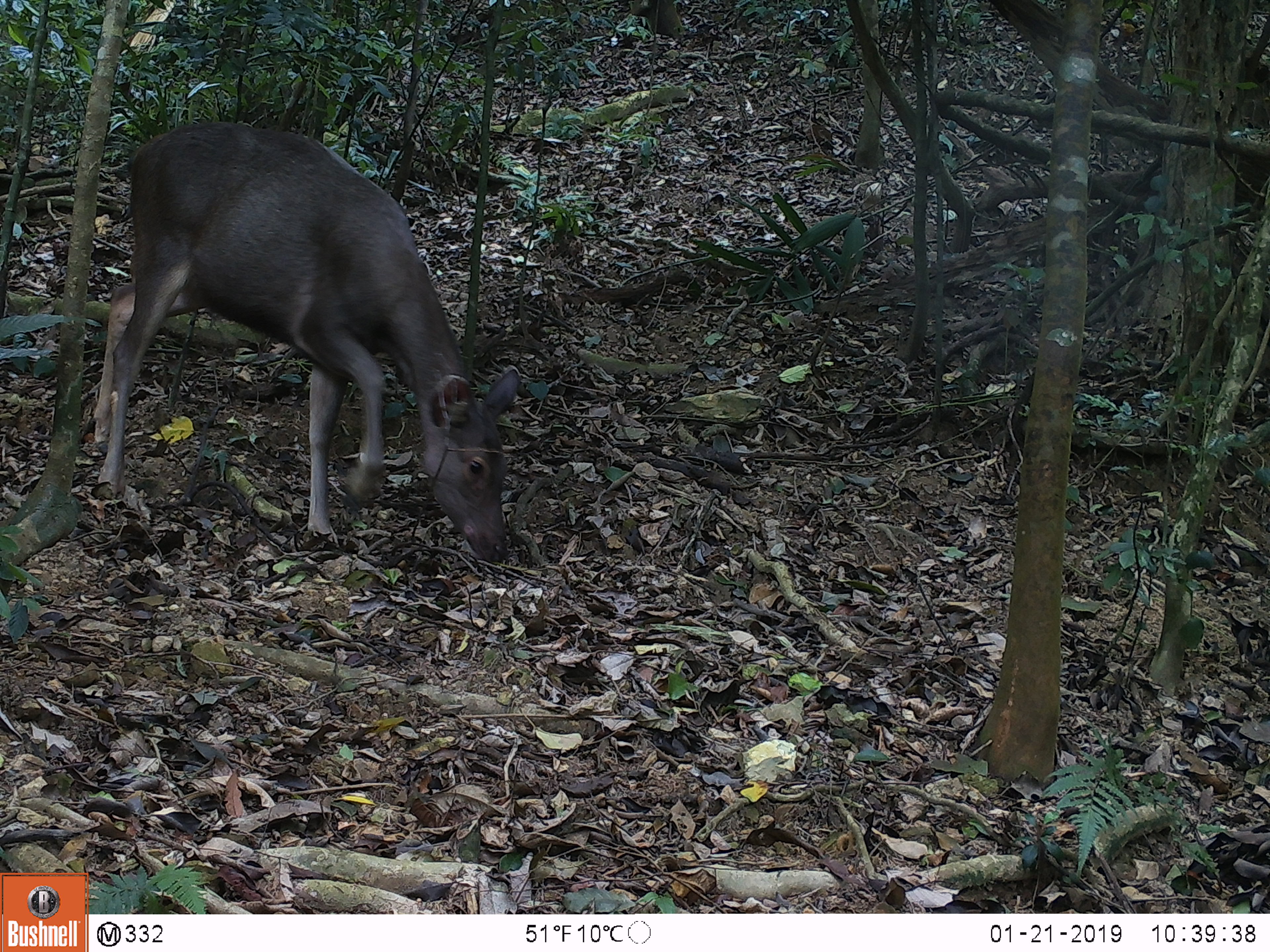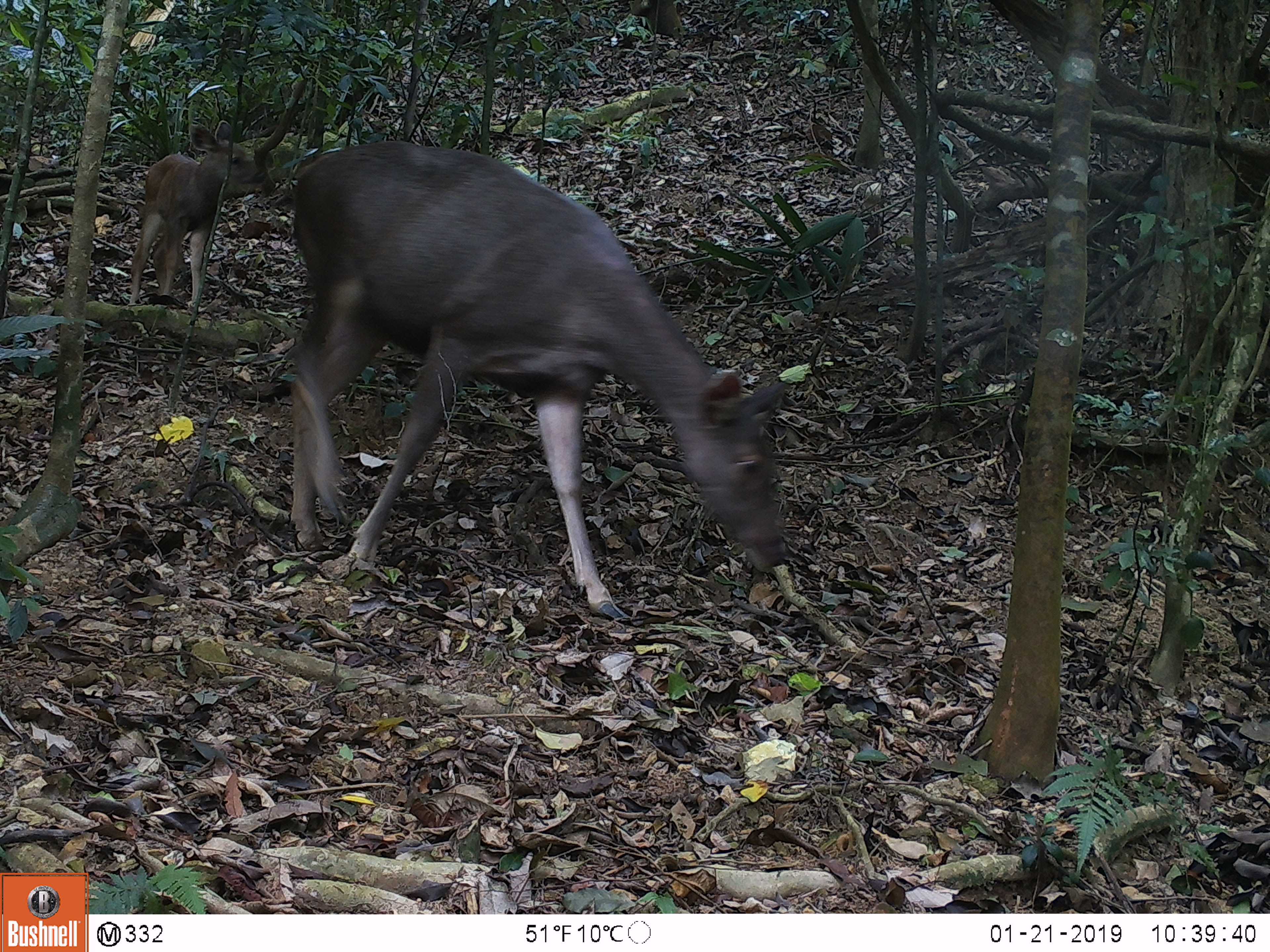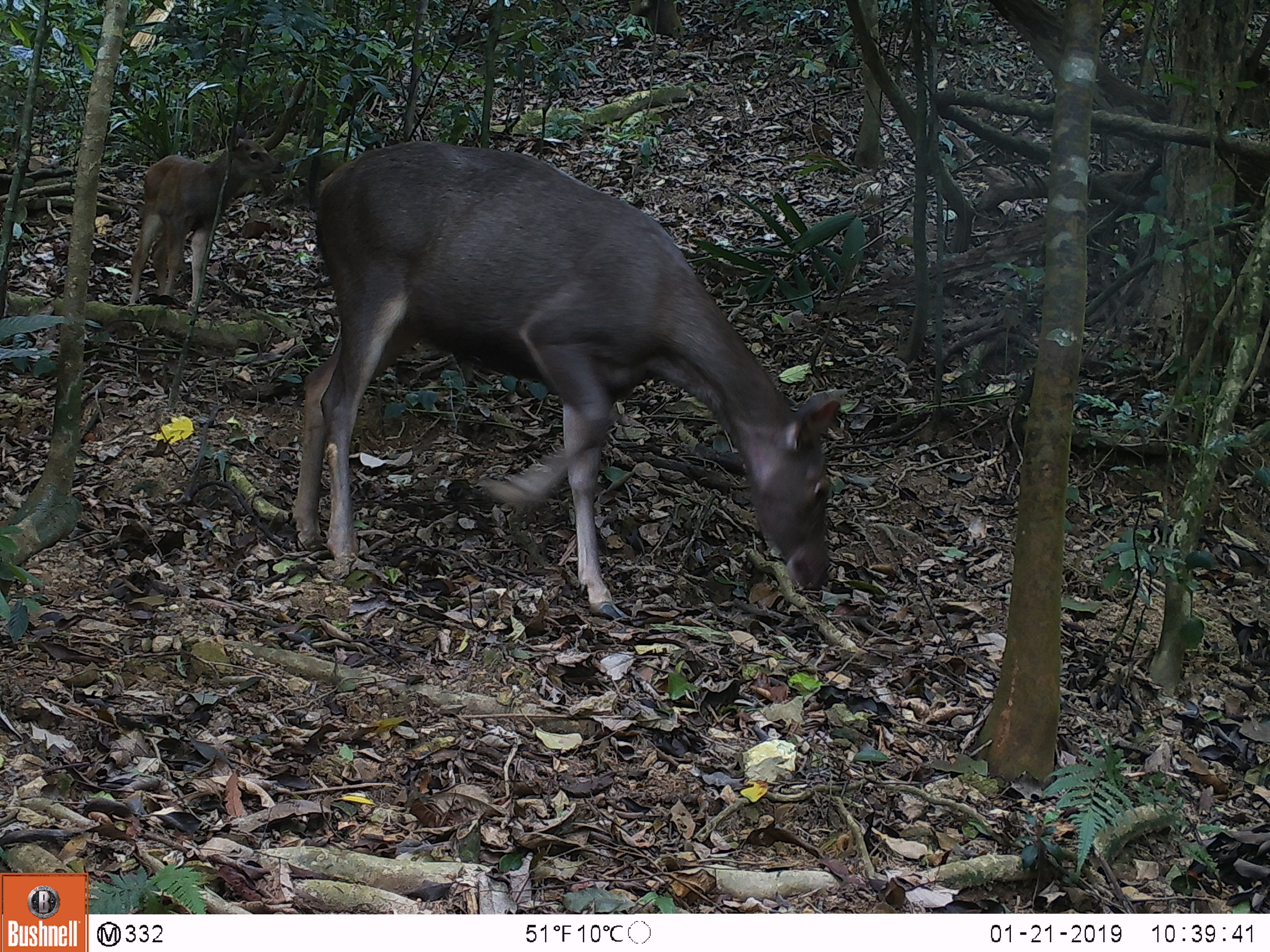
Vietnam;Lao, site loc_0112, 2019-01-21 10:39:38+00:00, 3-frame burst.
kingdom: Animalia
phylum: Chordata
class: Mammalia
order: Artiodactyla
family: Cervidae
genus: Rusa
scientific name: Rusa unicolor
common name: sambar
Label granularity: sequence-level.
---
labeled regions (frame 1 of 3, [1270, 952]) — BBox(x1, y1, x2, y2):
sambar: BBox(93, 120, 521, 563)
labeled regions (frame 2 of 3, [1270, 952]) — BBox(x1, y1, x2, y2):
sambar: BBox(290, 141, 786, 615); BBox(128, 120, 268, 305)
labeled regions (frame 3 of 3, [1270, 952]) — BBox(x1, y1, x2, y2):
sambar: BBox(290, 141, 844, 615); BBox(128, 120, 285, 305)